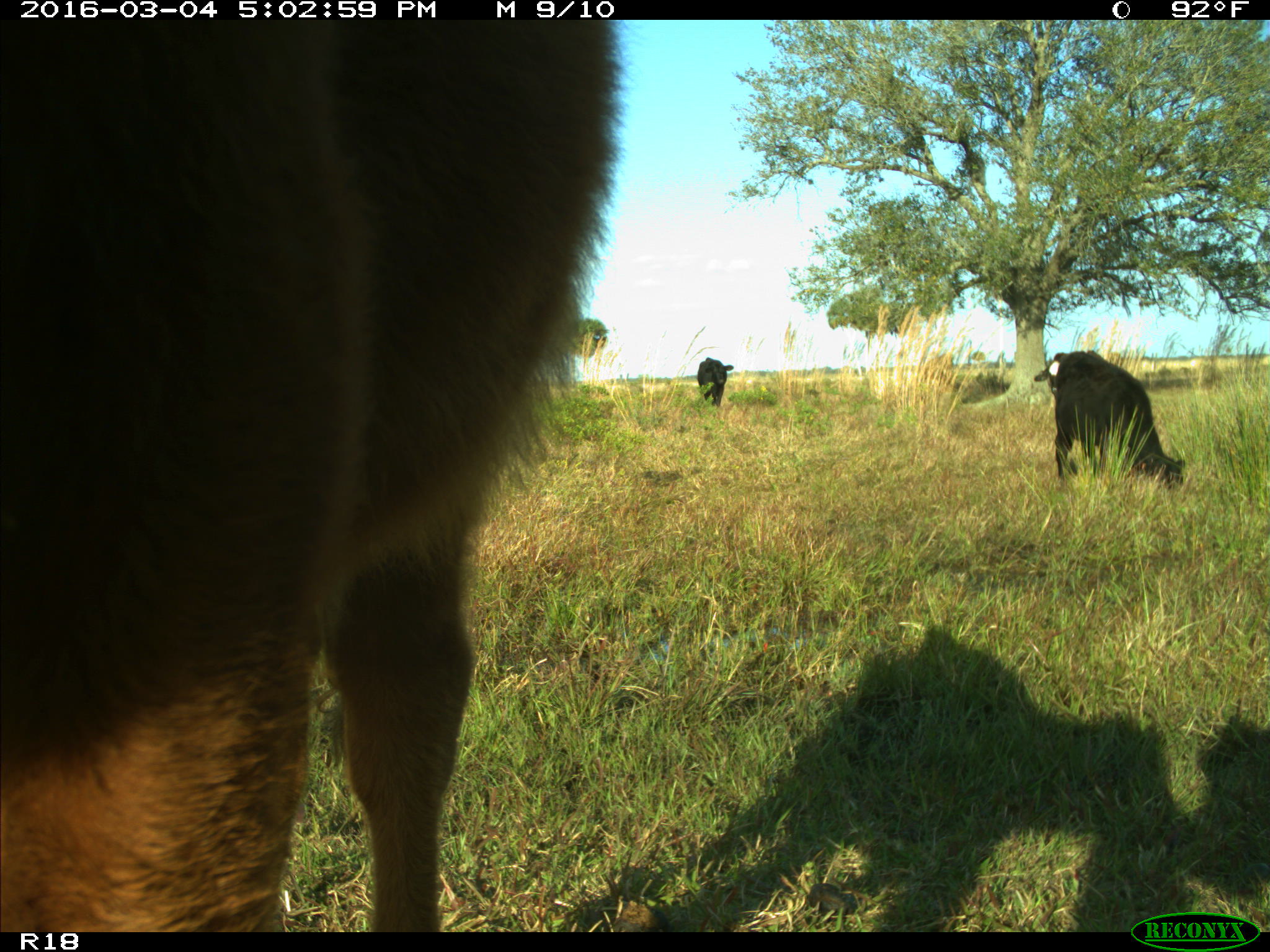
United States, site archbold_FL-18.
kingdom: Animalia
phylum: Chordata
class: Mammalia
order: Artiodactyla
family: Bovidae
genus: Bos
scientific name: Bos taurus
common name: domestic cow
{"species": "Bos taurus (domestic cow)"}